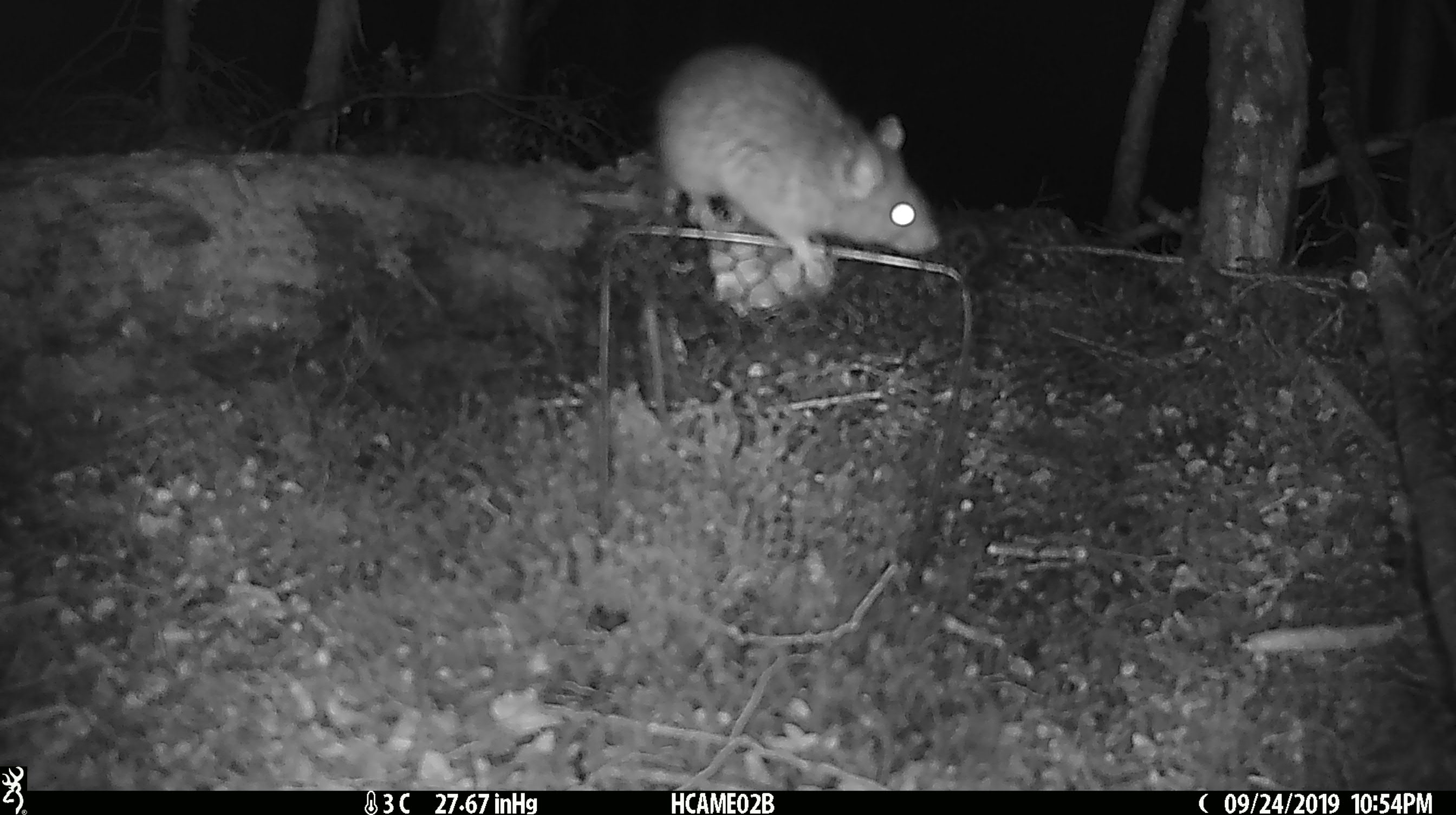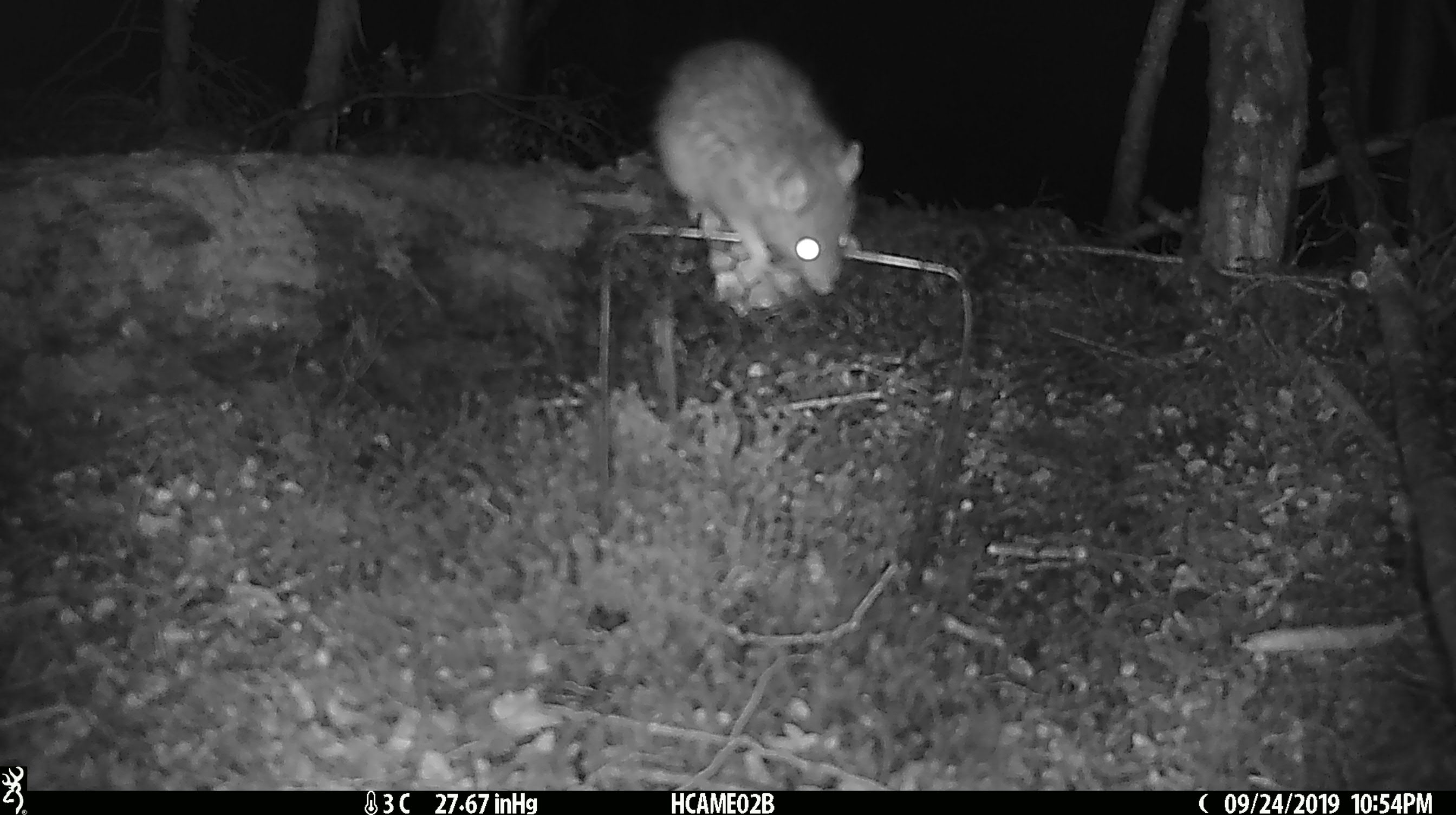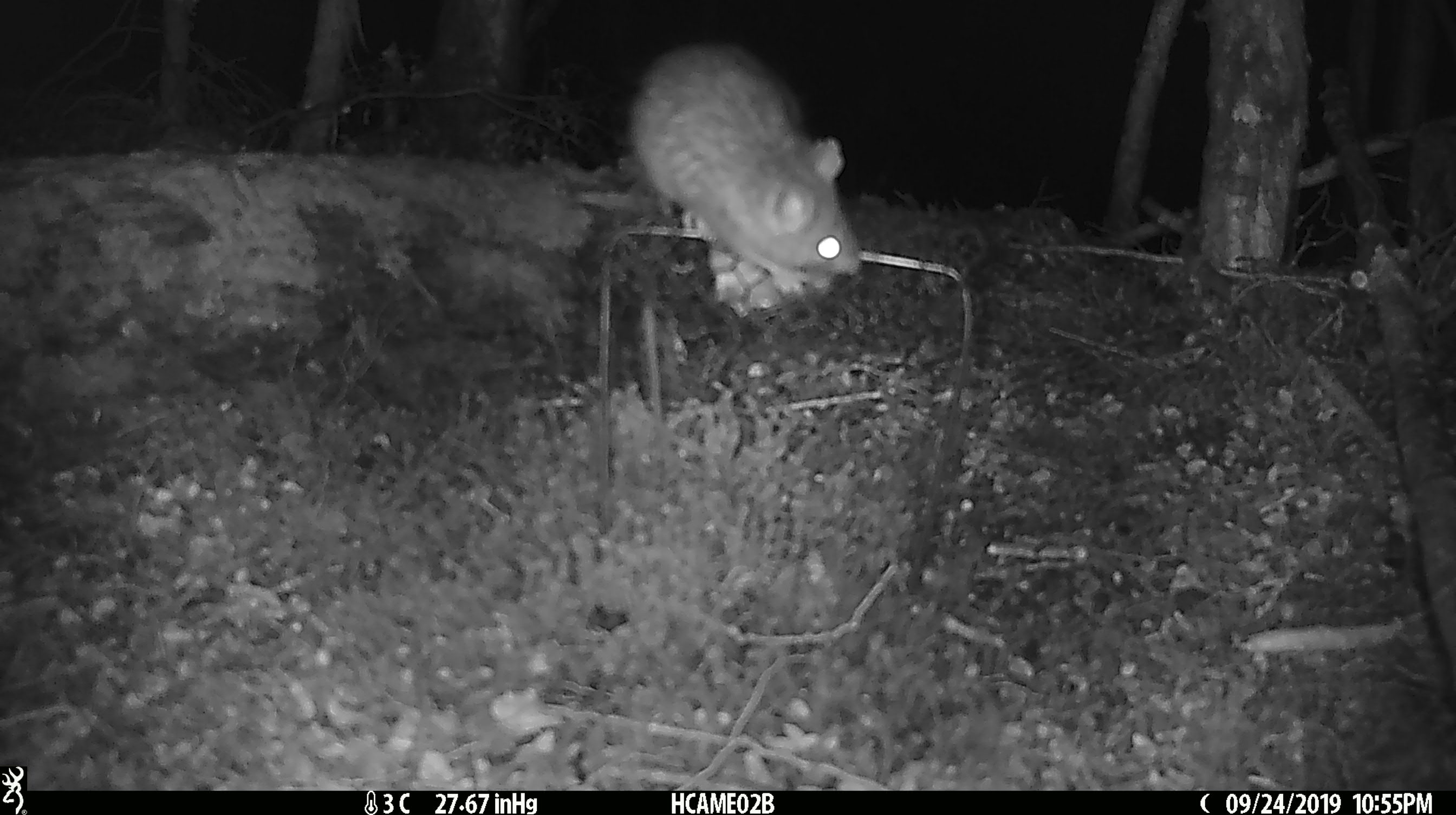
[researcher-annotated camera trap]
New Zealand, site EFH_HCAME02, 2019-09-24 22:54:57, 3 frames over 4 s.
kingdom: Animalia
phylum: Chordata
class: Mammalia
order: Rodentia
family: Muridae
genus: Rattus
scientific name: Rattus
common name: rat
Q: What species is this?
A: Rat (Rattus).